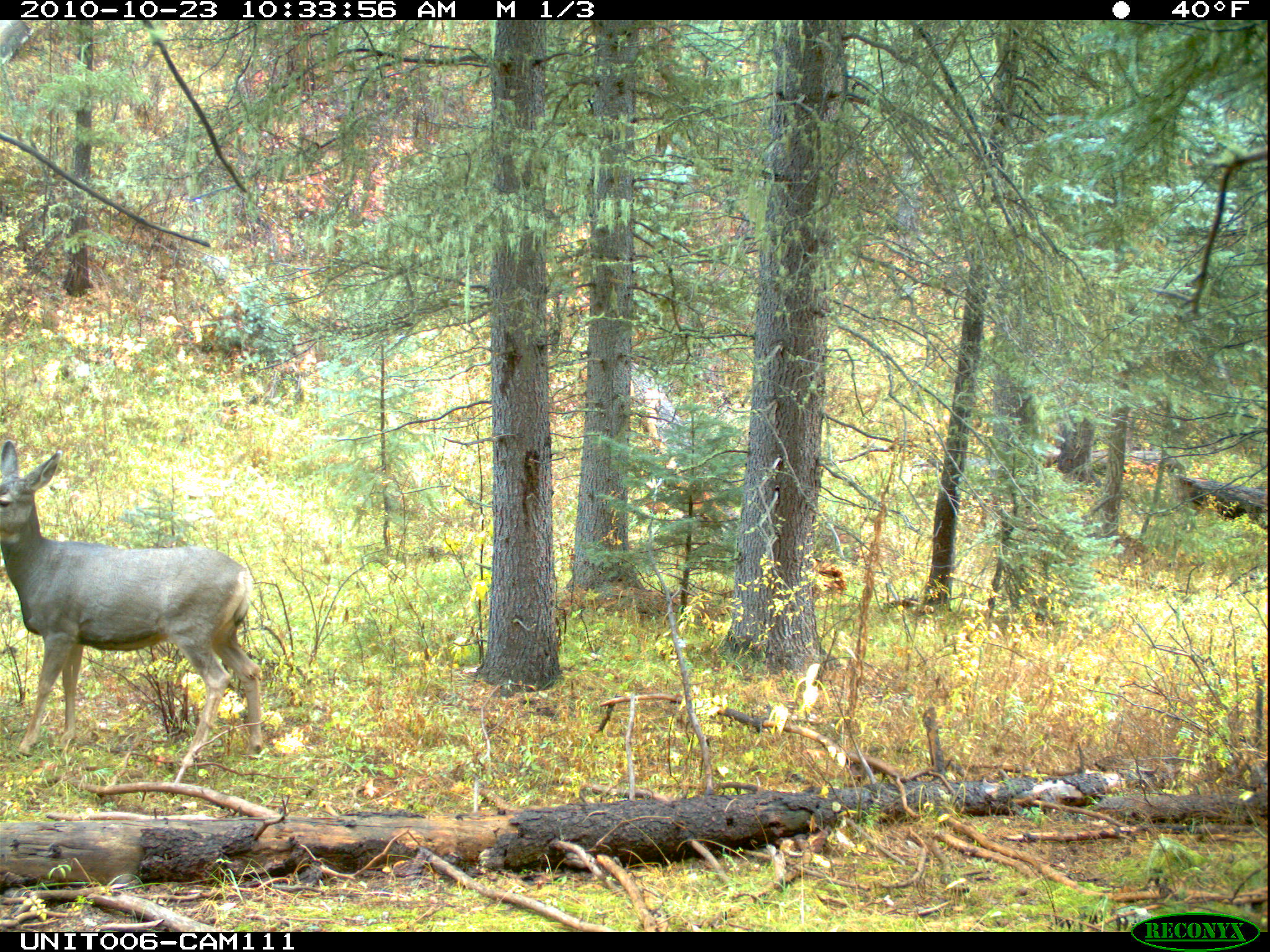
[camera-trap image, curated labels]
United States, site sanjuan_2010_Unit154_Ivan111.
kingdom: Animalia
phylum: Chordata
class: Mammalia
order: Artiodactyla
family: Cervidae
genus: Odocoileus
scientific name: Odocoileus hemionus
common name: mule deer